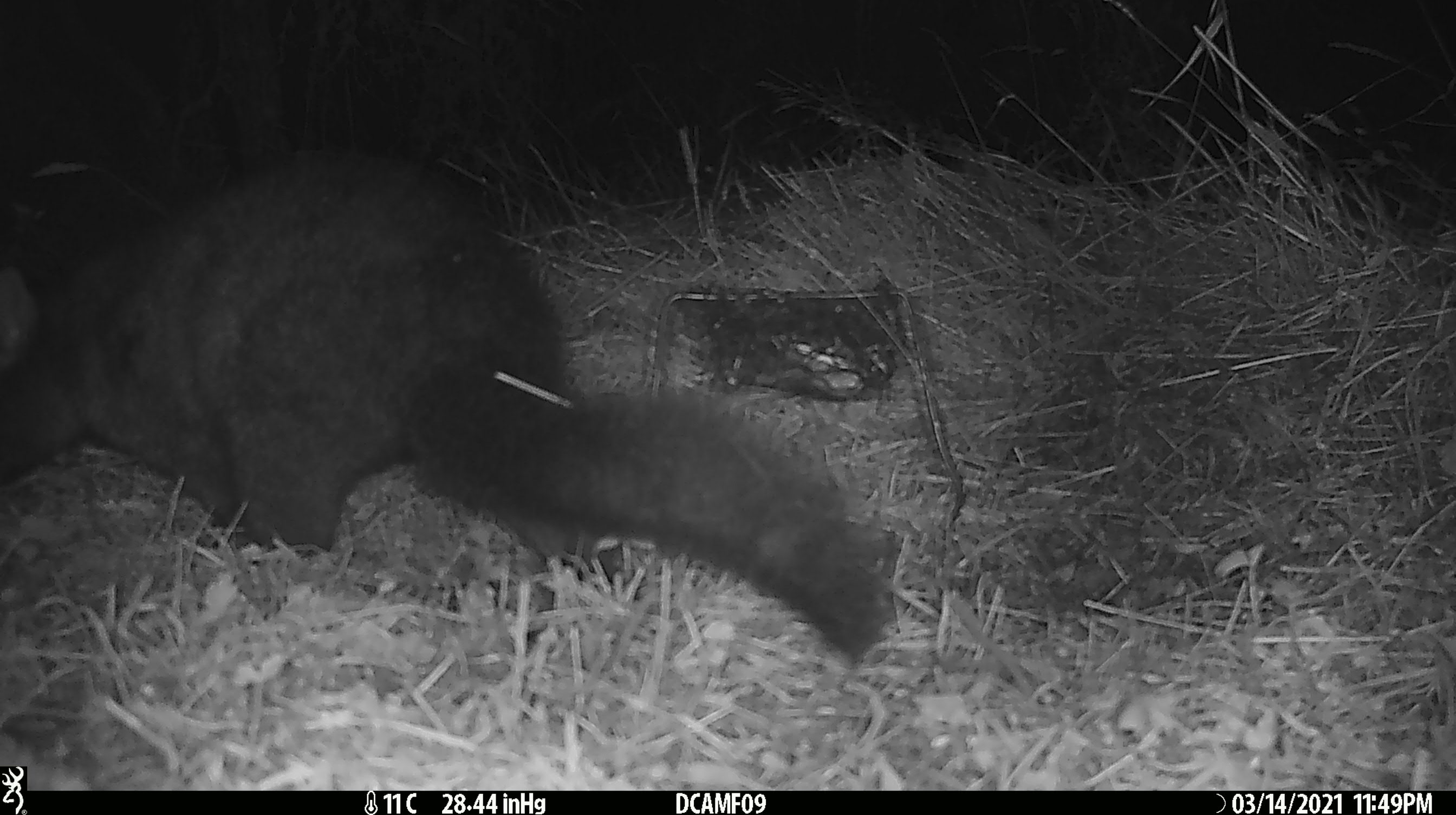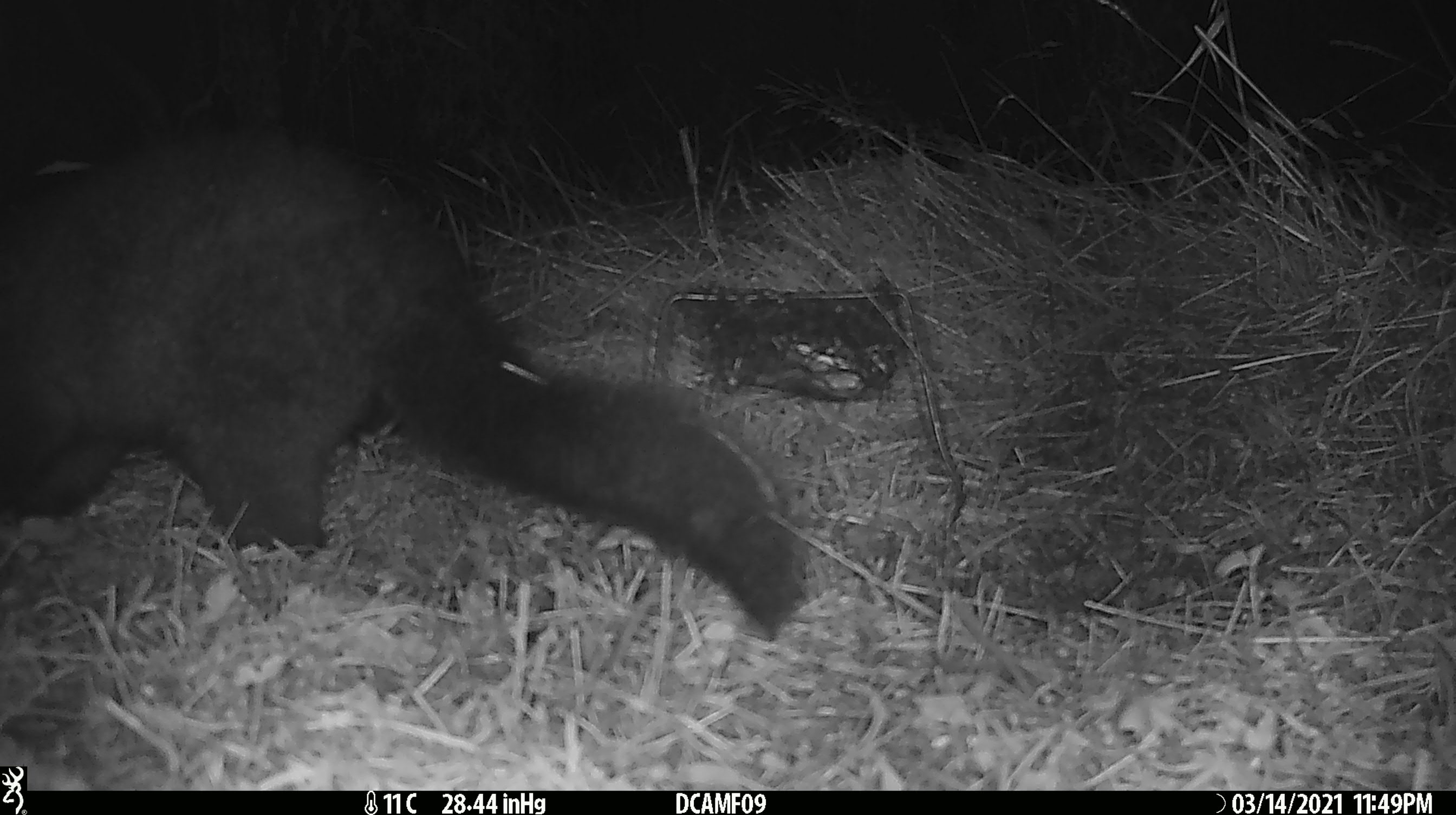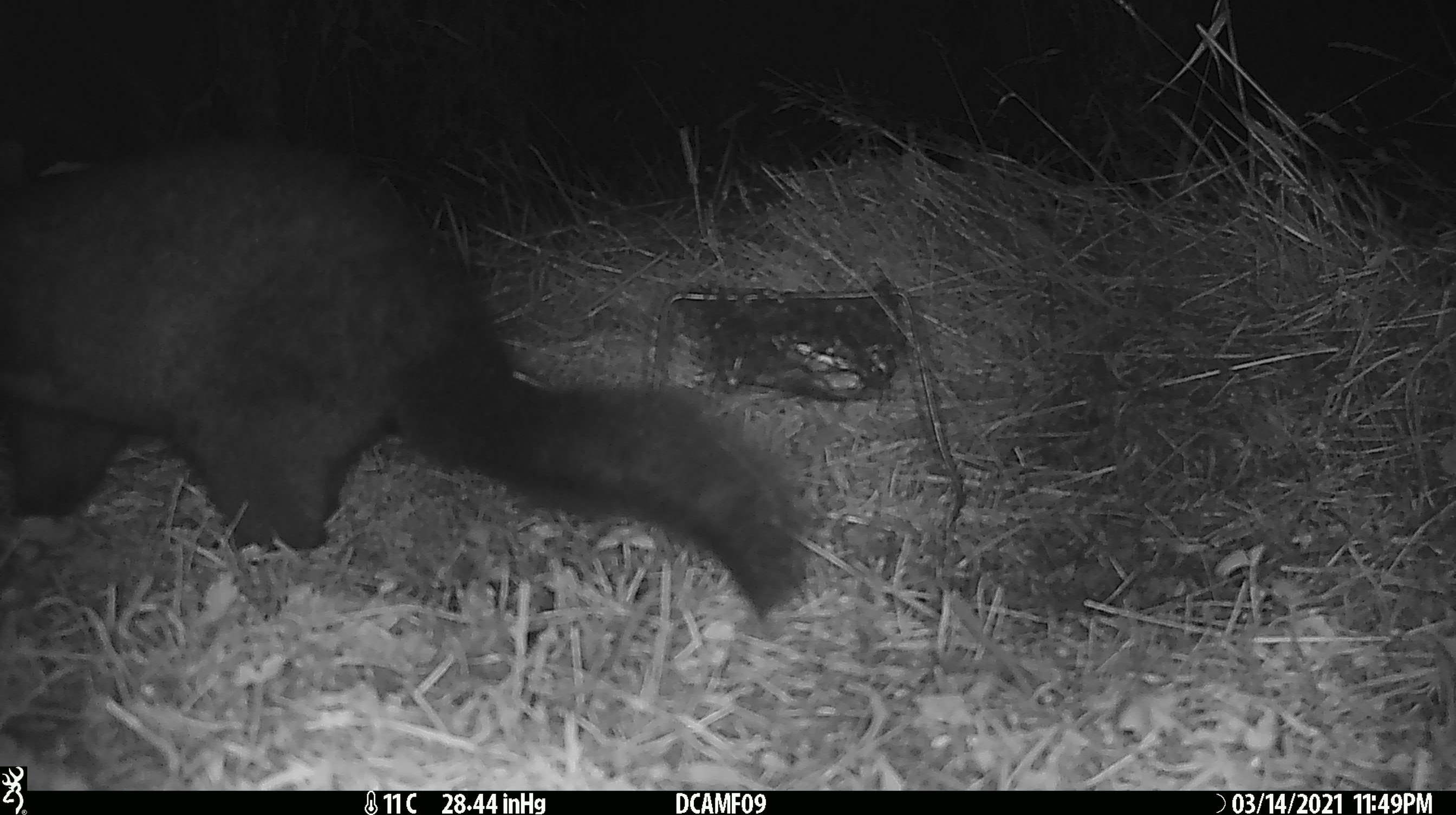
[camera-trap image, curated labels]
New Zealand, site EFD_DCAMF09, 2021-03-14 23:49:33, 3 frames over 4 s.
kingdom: Animalia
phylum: Chordata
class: Mammalia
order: Diprotodontia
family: Phalangeridae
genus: Trichosurus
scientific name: Trichosurus vulpecula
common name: common brushtail possum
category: possum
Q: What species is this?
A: Possum (common brushtail possum) (Trichosurus vulpecula).